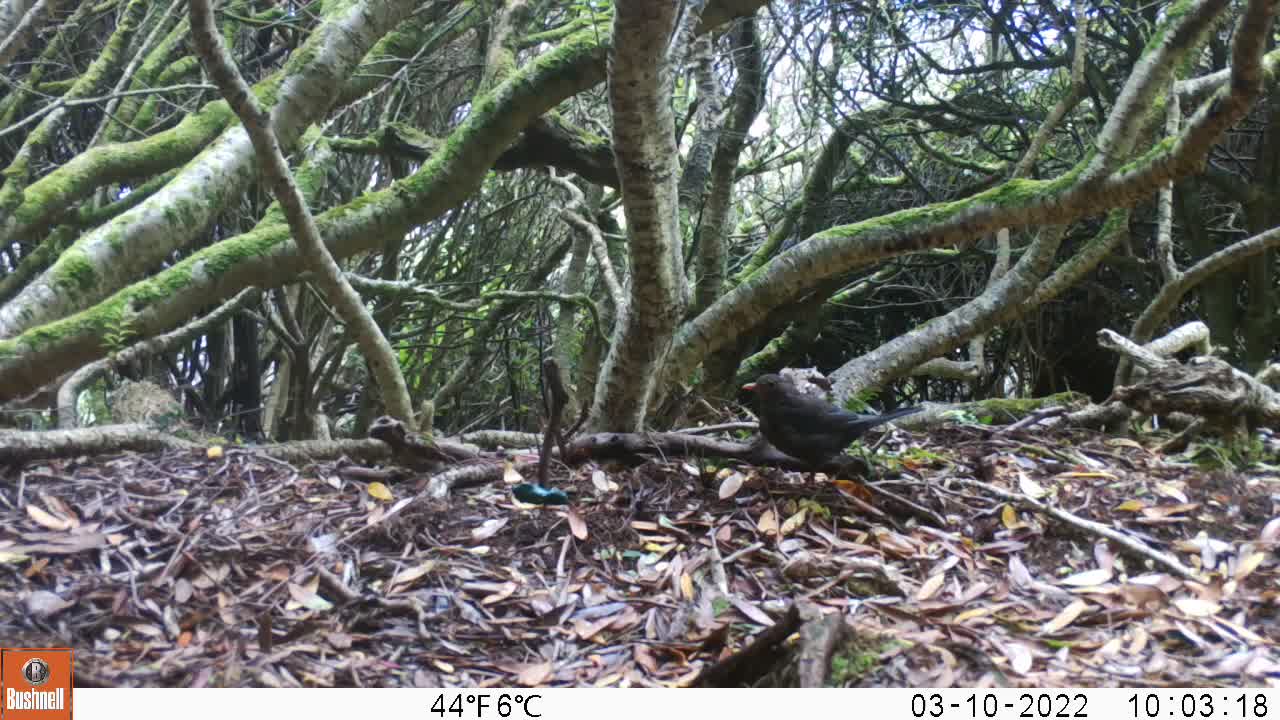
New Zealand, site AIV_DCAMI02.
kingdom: Animalia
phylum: Chordata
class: Aves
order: Passeriformes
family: Turdidae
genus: Turdus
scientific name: Turdus merula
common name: eurasian blackbird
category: blackbird